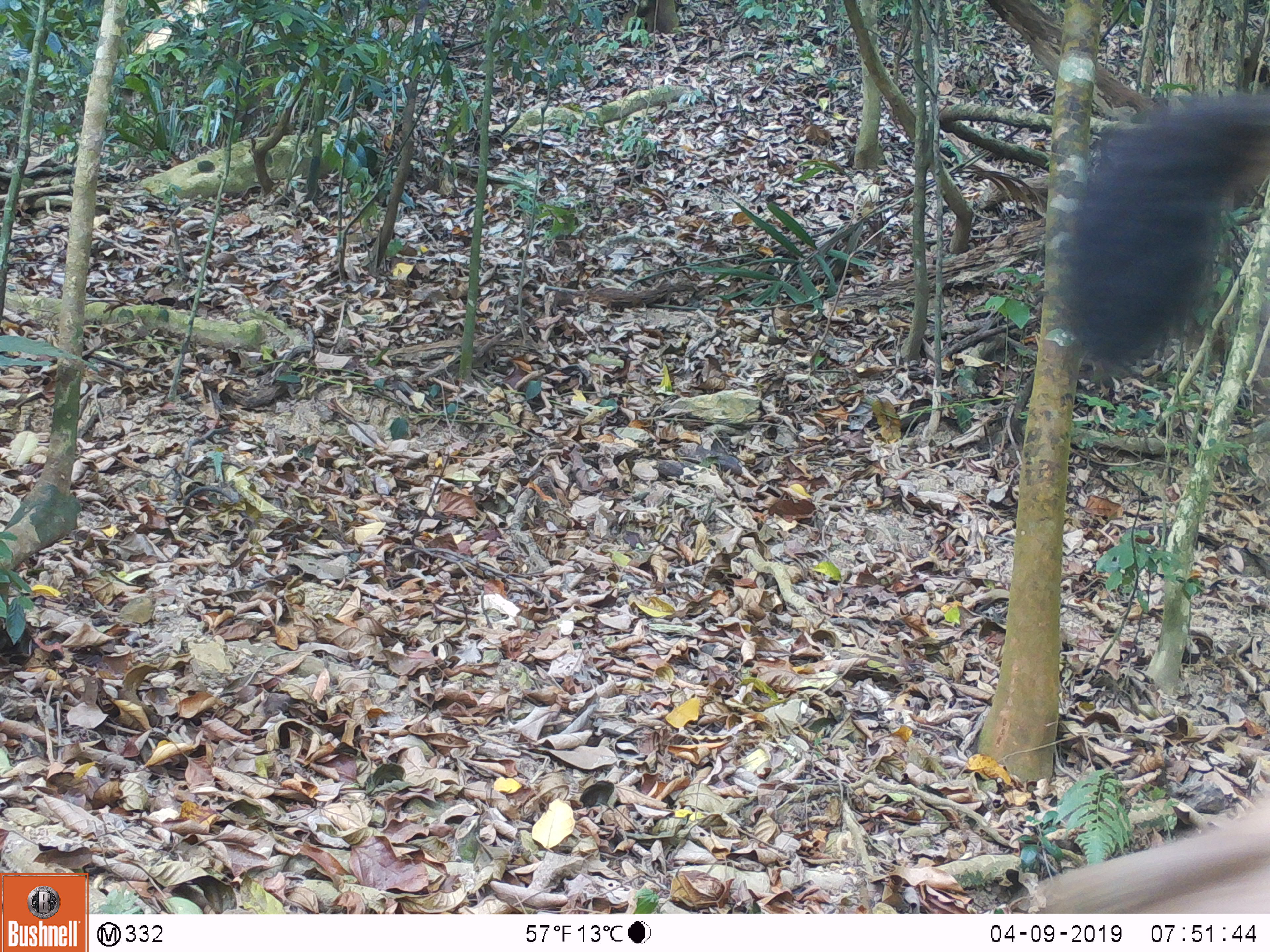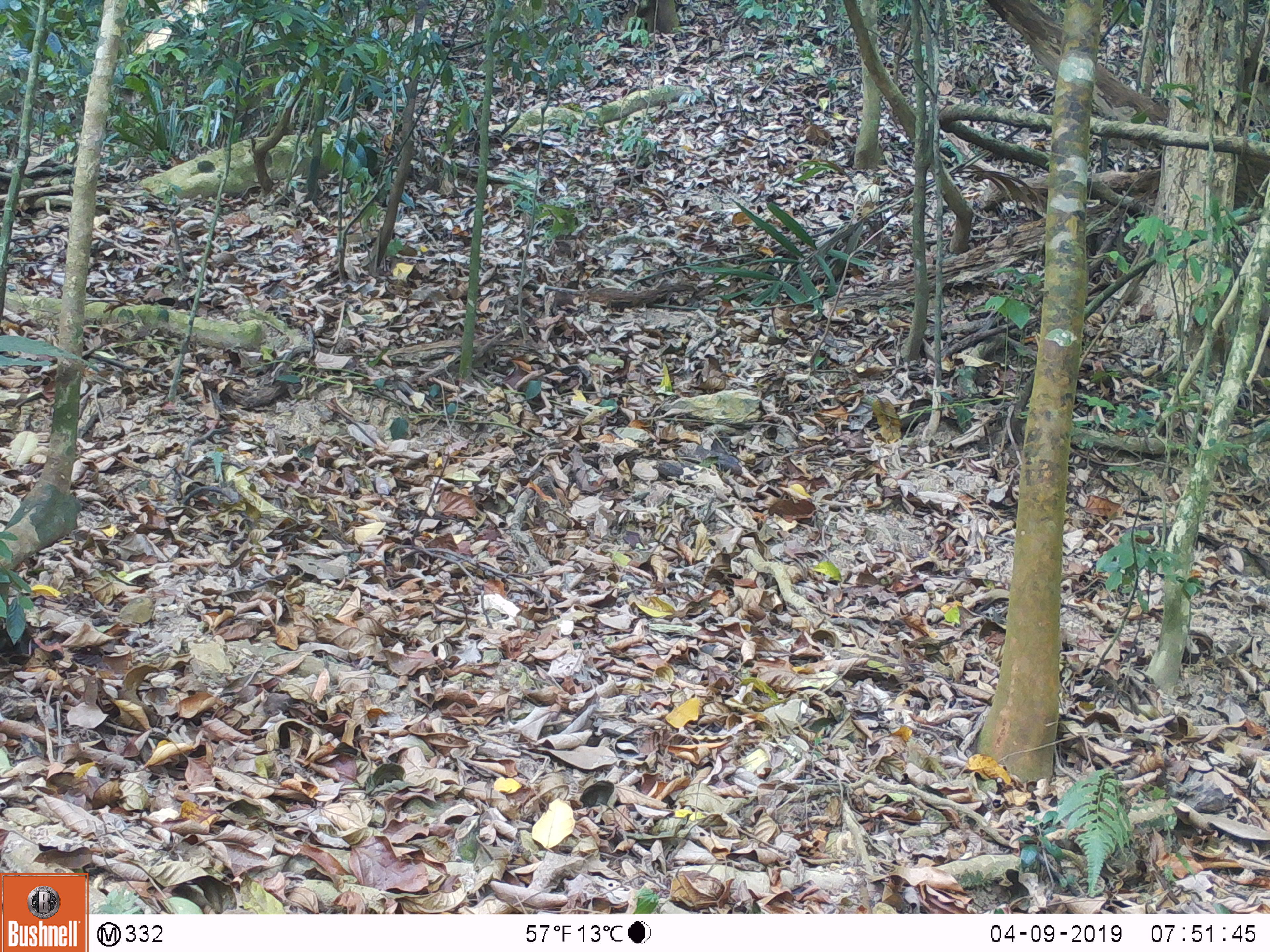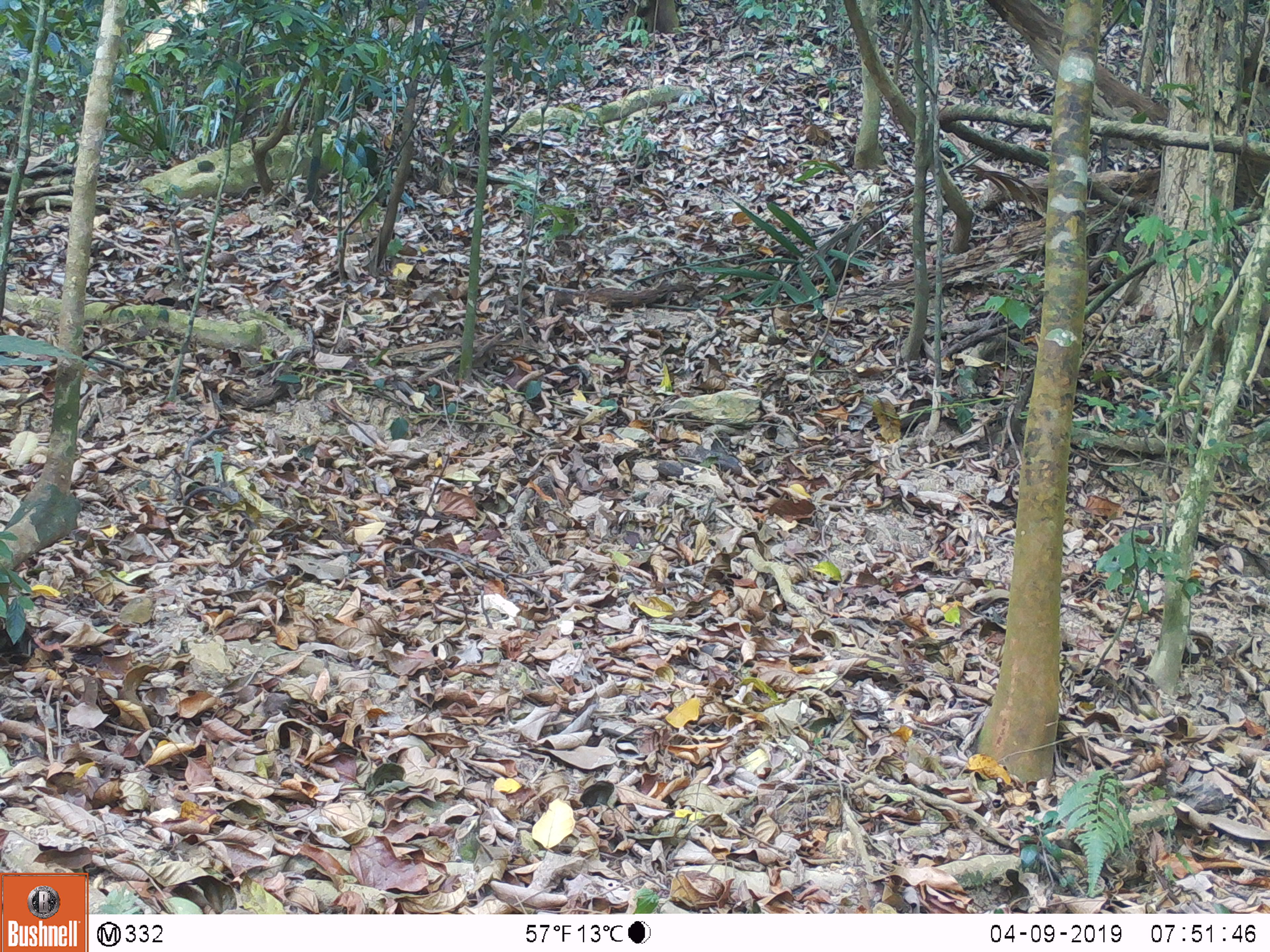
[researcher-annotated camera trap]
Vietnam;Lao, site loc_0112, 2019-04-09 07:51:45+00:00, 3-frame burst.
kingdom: Animalia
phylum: Chordata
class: Mammalia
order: Artiodactyla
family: Cervidae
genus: Rusa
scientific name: Rusa unicolor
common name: sambar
Sambar (Rusa unicolor). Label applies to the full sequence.